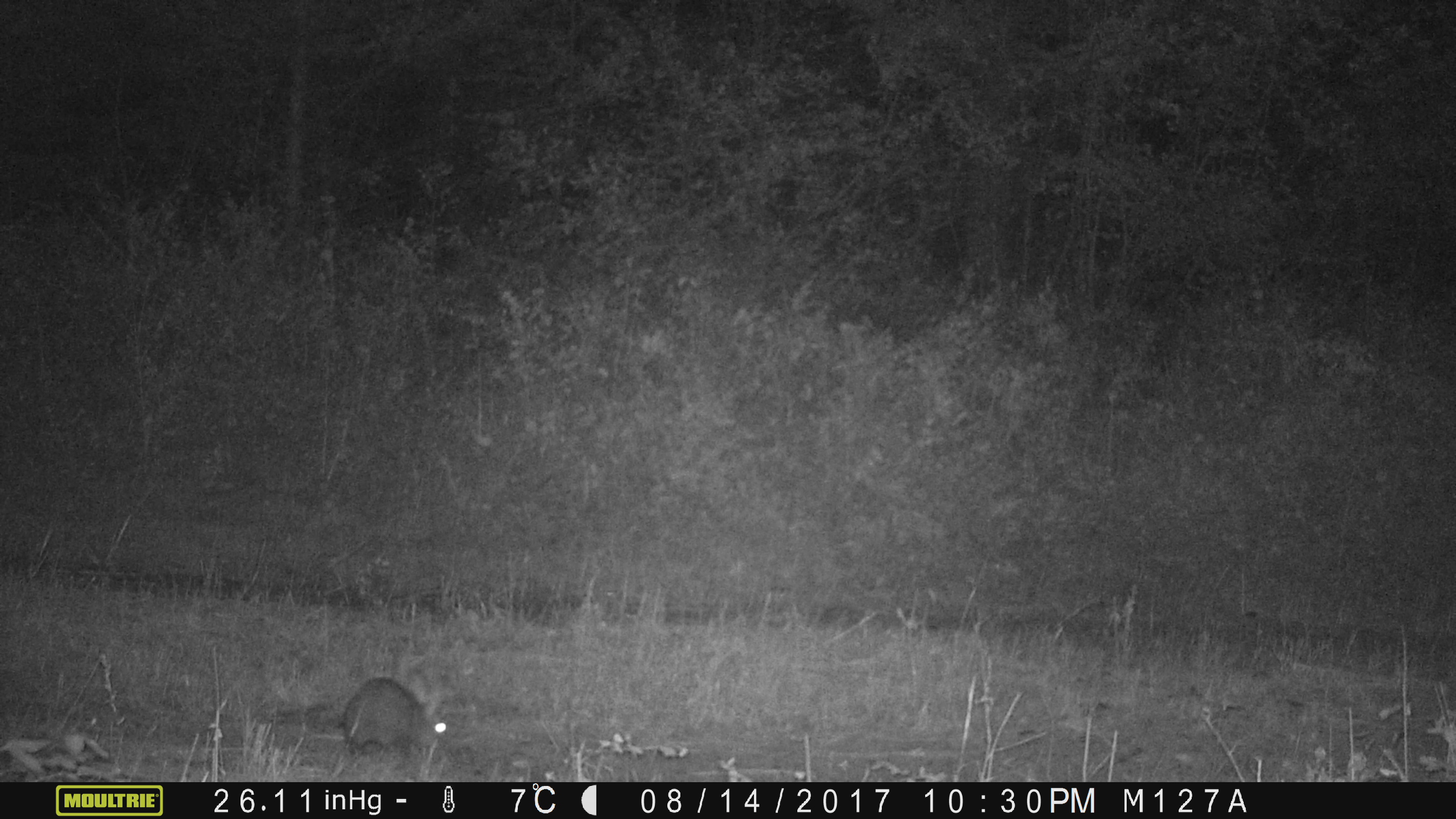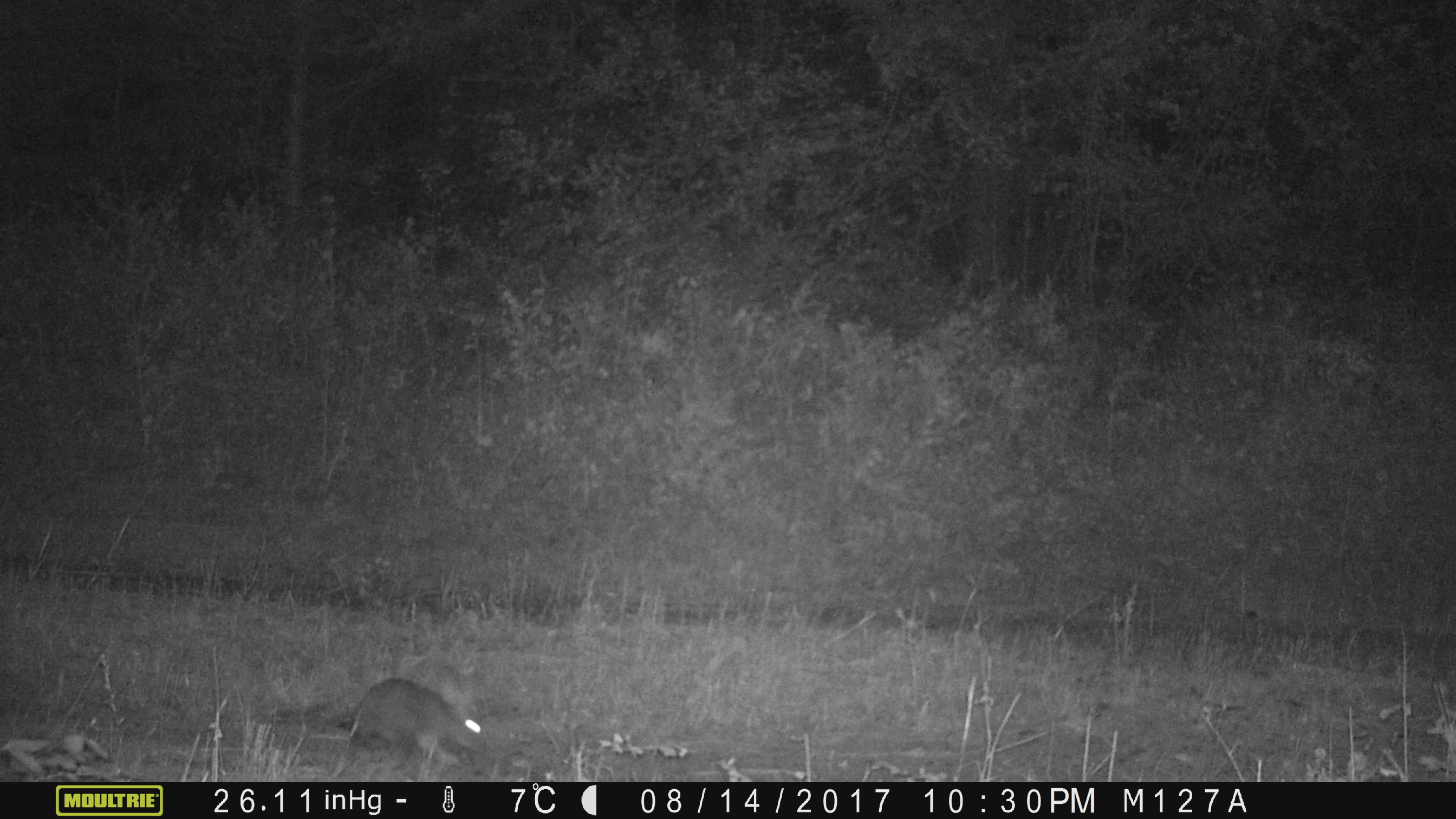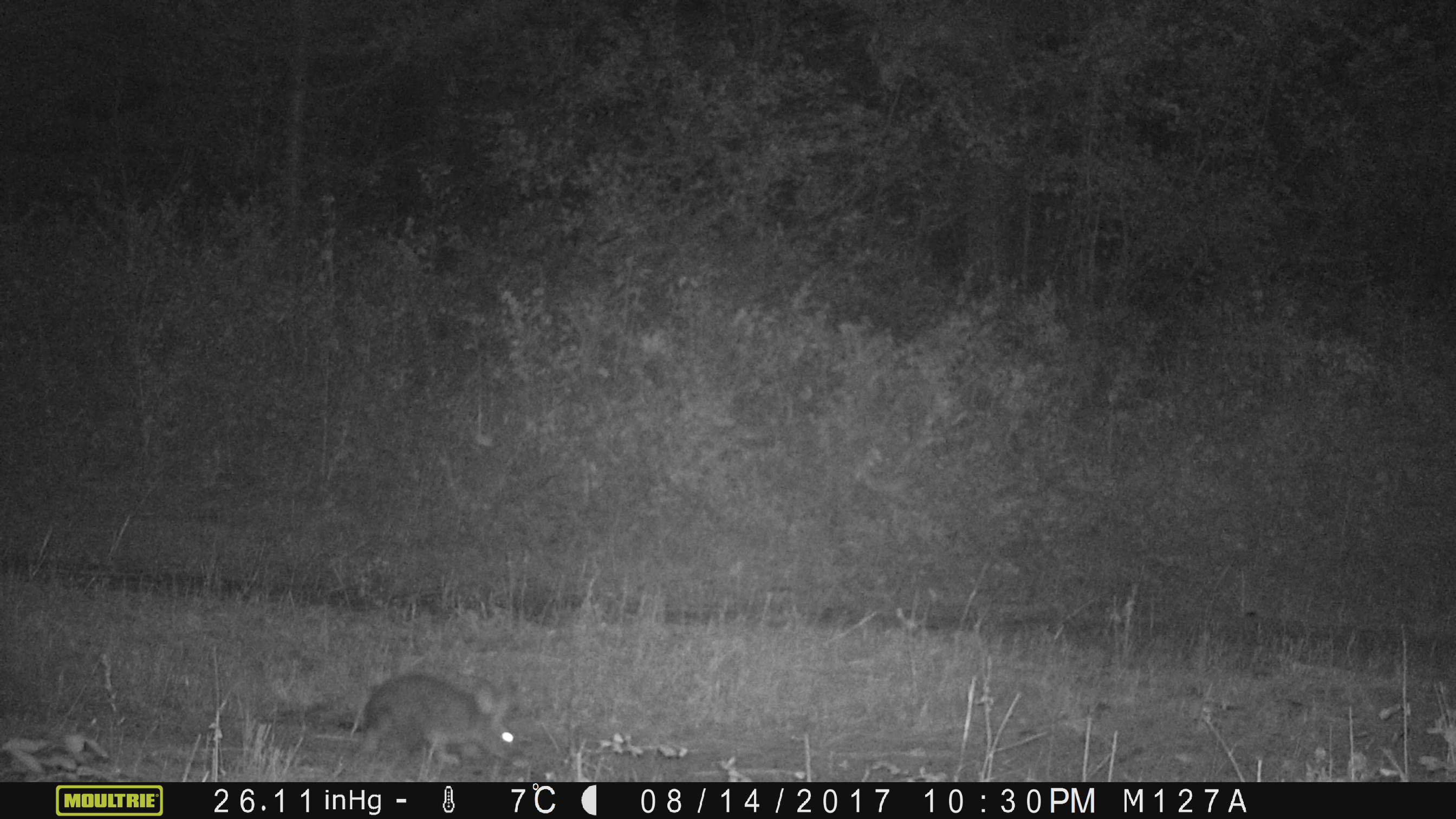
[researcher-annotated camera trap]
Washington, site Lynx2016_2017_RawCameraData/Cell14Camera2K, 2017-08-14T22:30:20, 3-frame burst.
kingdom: Animalia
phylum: Chordata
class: Mammalia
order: Lagomorpha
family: Leporidae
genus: Lepus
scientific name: Lepus americanus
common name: snowshoe hare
Lepus americanus (snowshoe hare). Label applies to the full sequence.